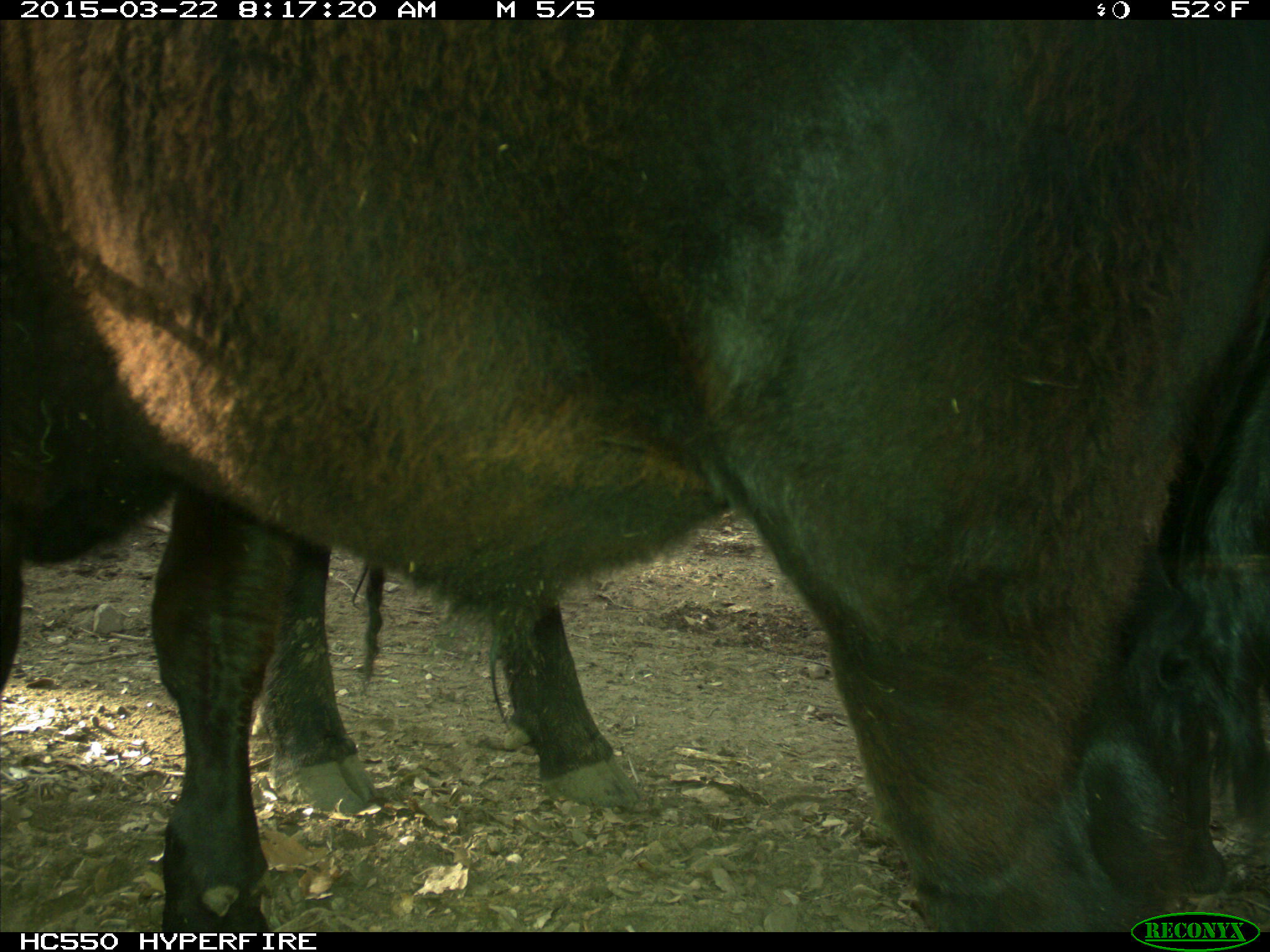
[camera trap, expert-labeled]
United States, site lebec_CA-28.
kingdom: Animalia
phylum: Chordata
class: Mammalia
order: Artiodactyla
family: Bovidae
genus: Bos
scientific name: Bos taurus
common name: domestic cow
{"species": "Bos taurus (domestic cow)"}